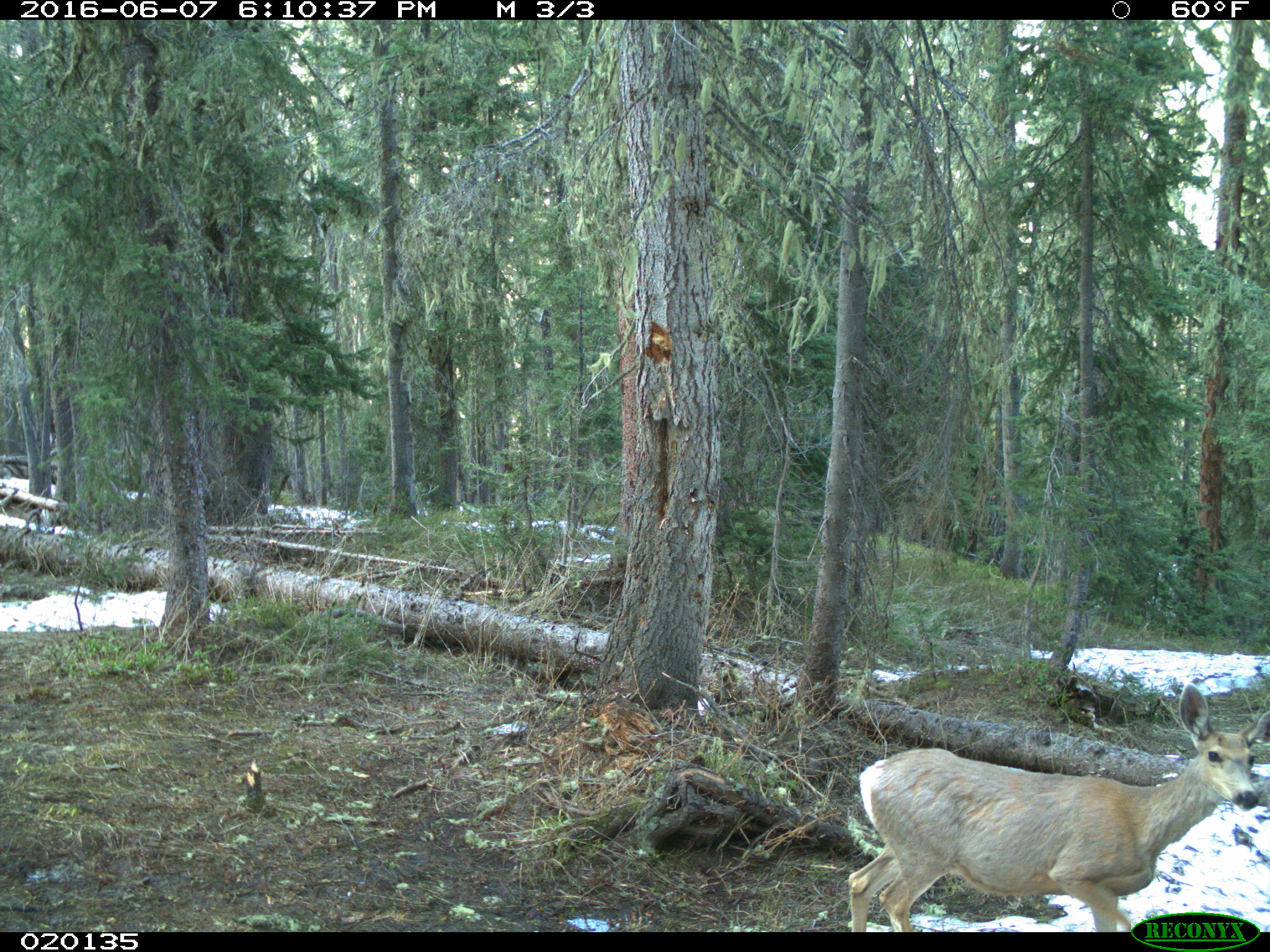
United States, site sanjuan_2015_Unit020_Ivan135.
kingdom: Animalia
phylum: Chordata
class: Mammalia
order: Artiodactyla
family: Cervidae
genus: Odocoileus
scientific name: Odocoileus hemionus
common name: mule deer